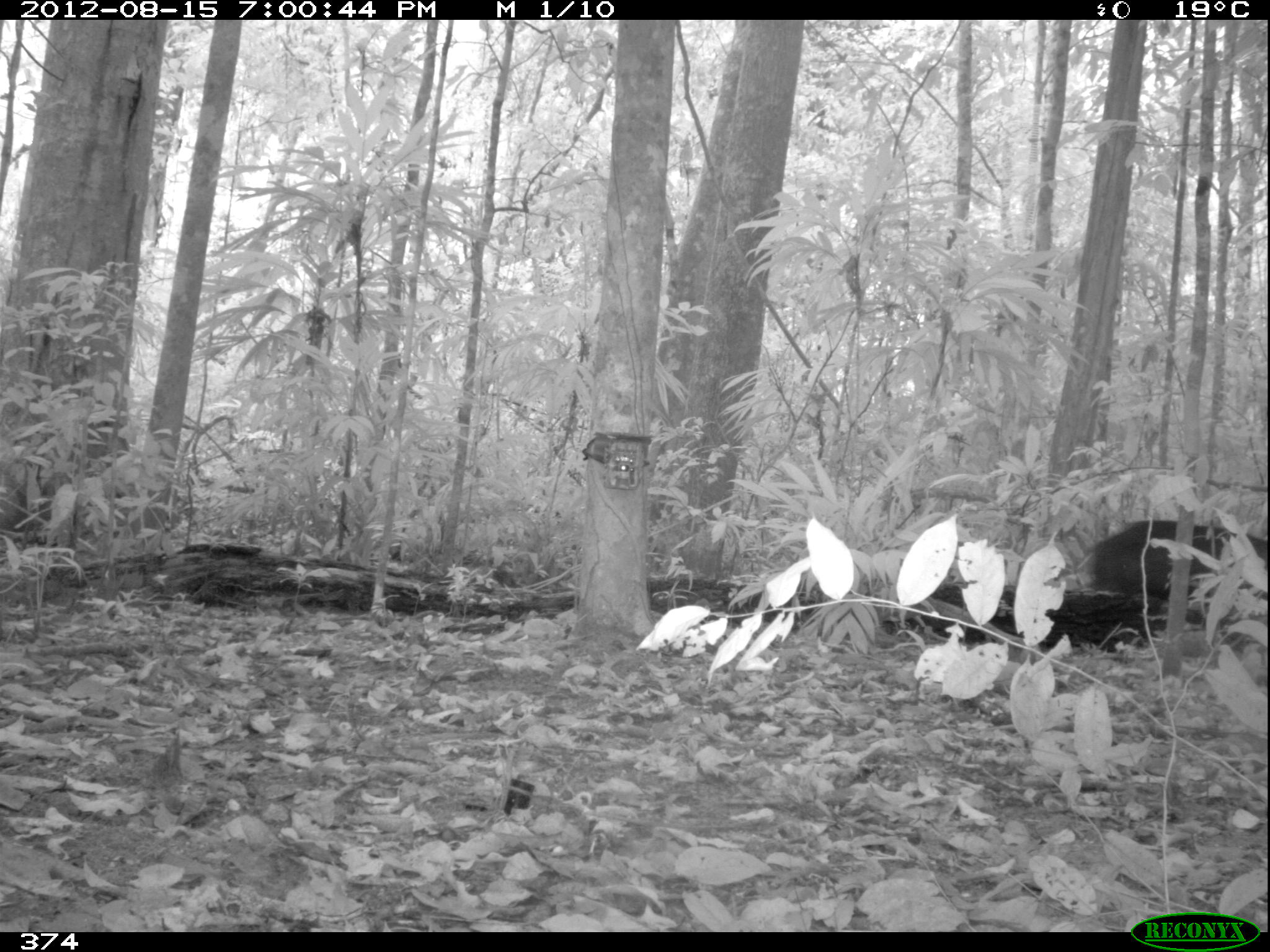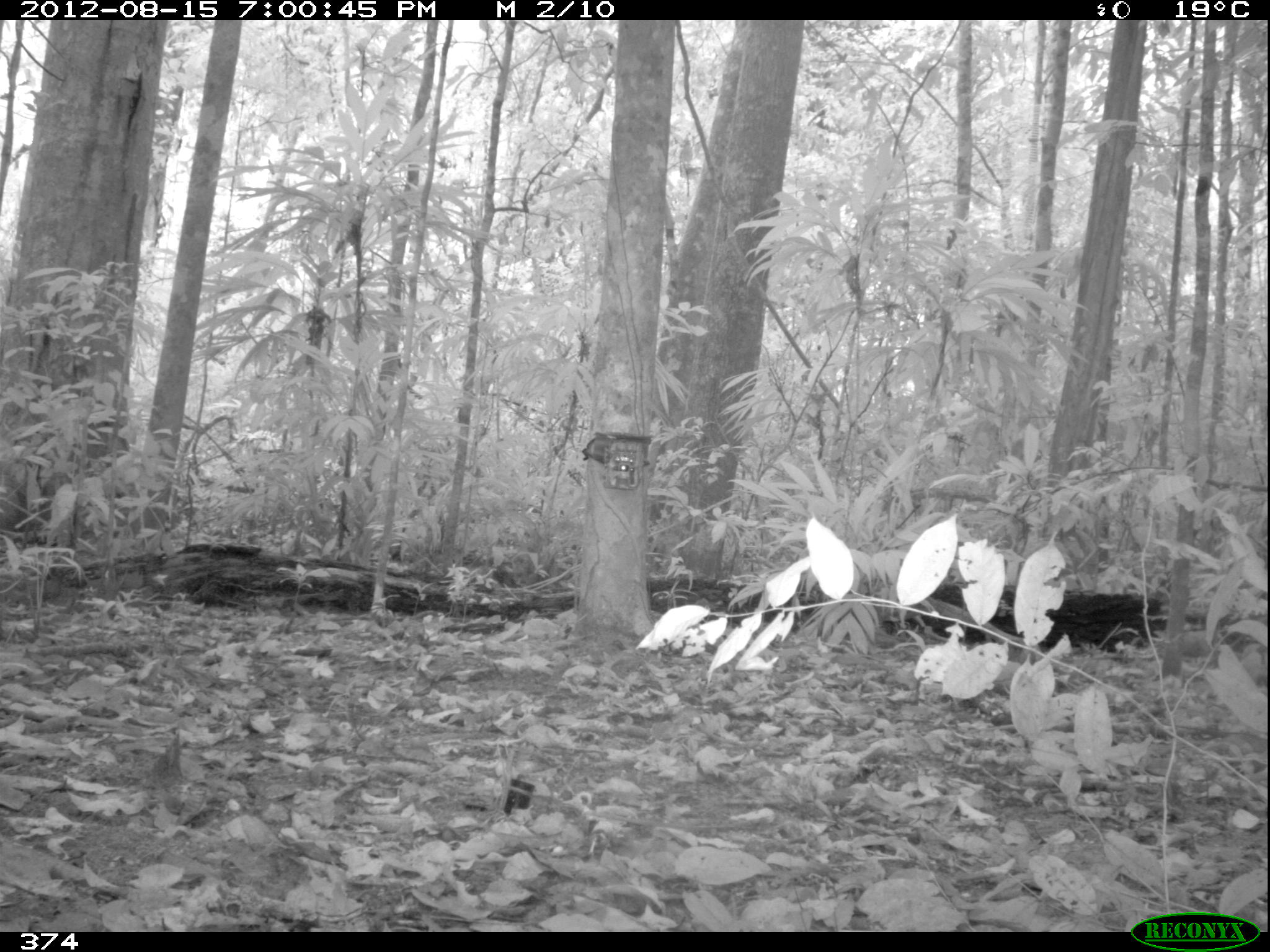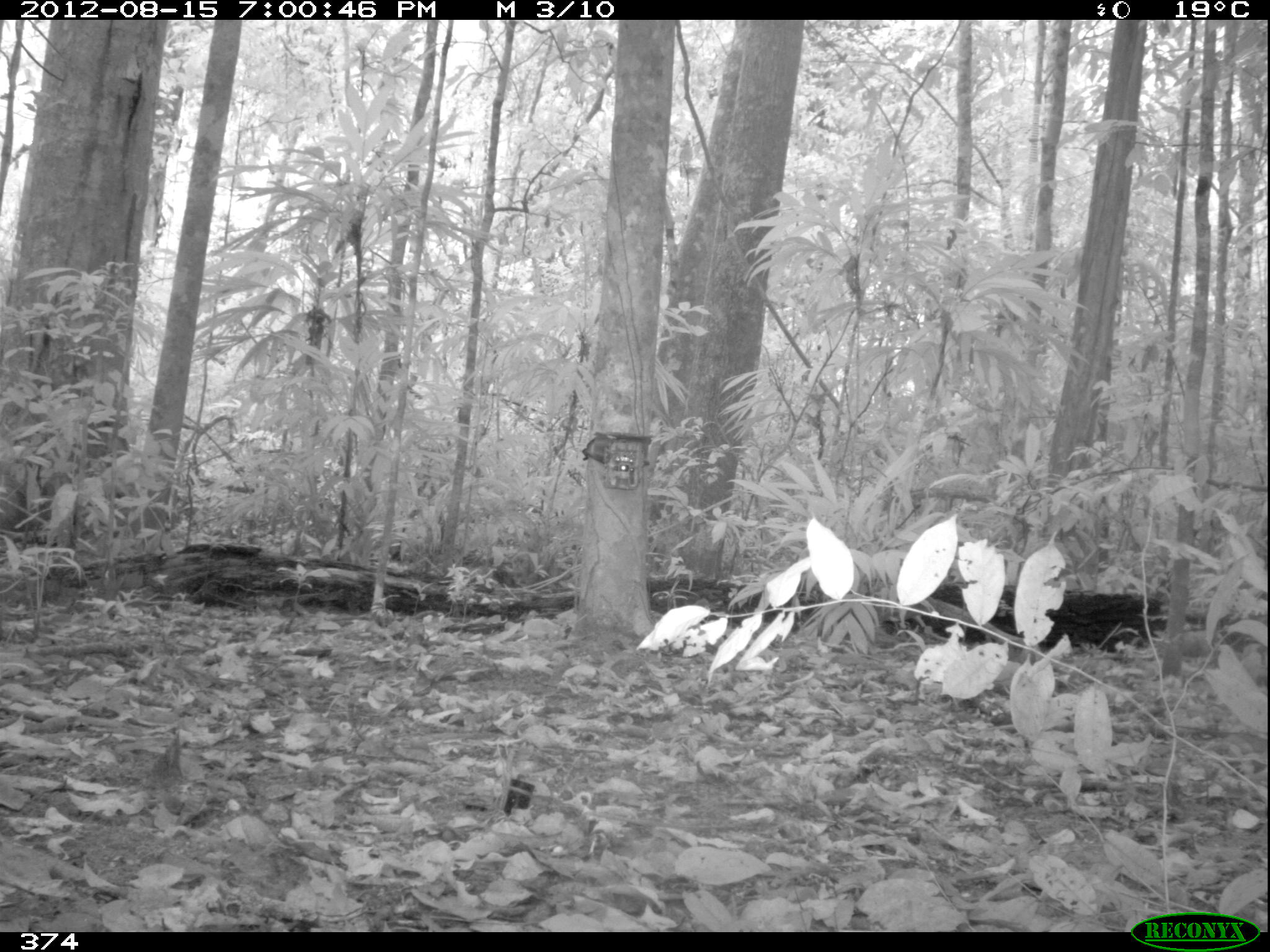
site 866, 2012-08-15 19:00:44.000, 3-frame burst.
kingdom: Animalia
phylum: Chordata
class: Mammalia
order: Artiodactyla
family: Tayassuidae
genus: Tayassu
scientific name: Tayassu pecari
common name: white-lipped peccary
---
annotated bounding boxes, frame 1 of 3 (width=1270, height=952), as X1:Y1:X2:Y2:
tayassu pecari: 1075:517:1270:598